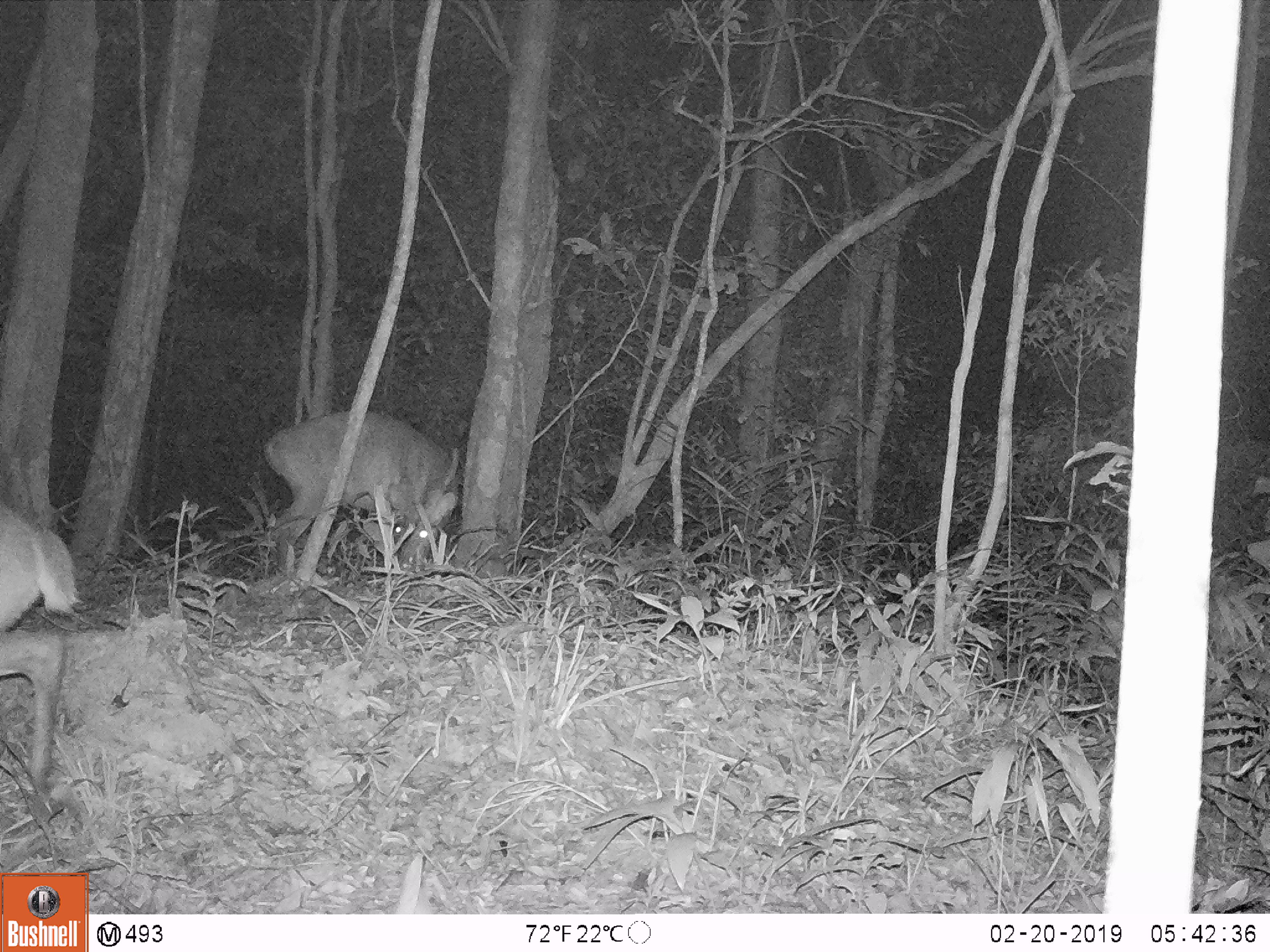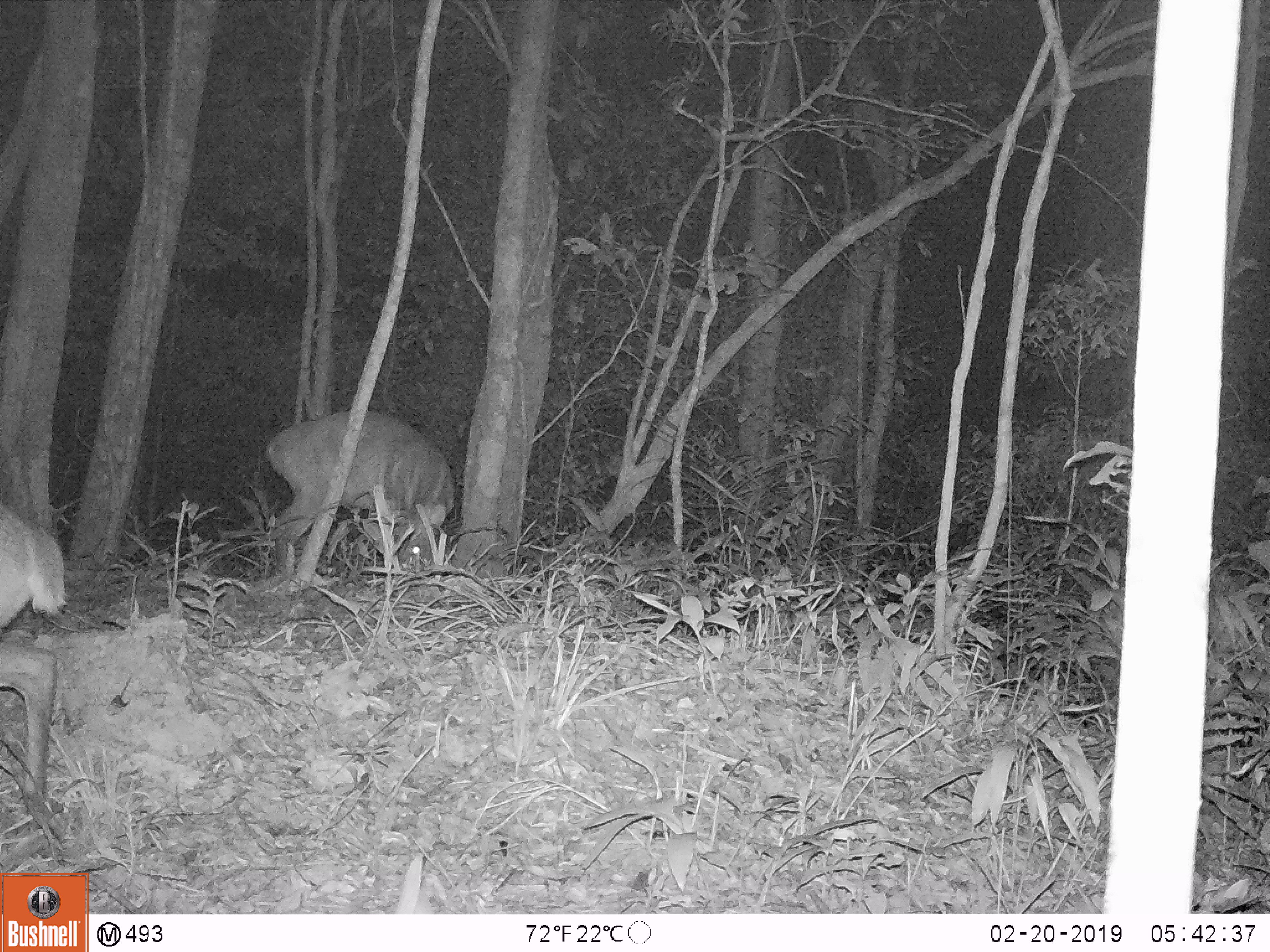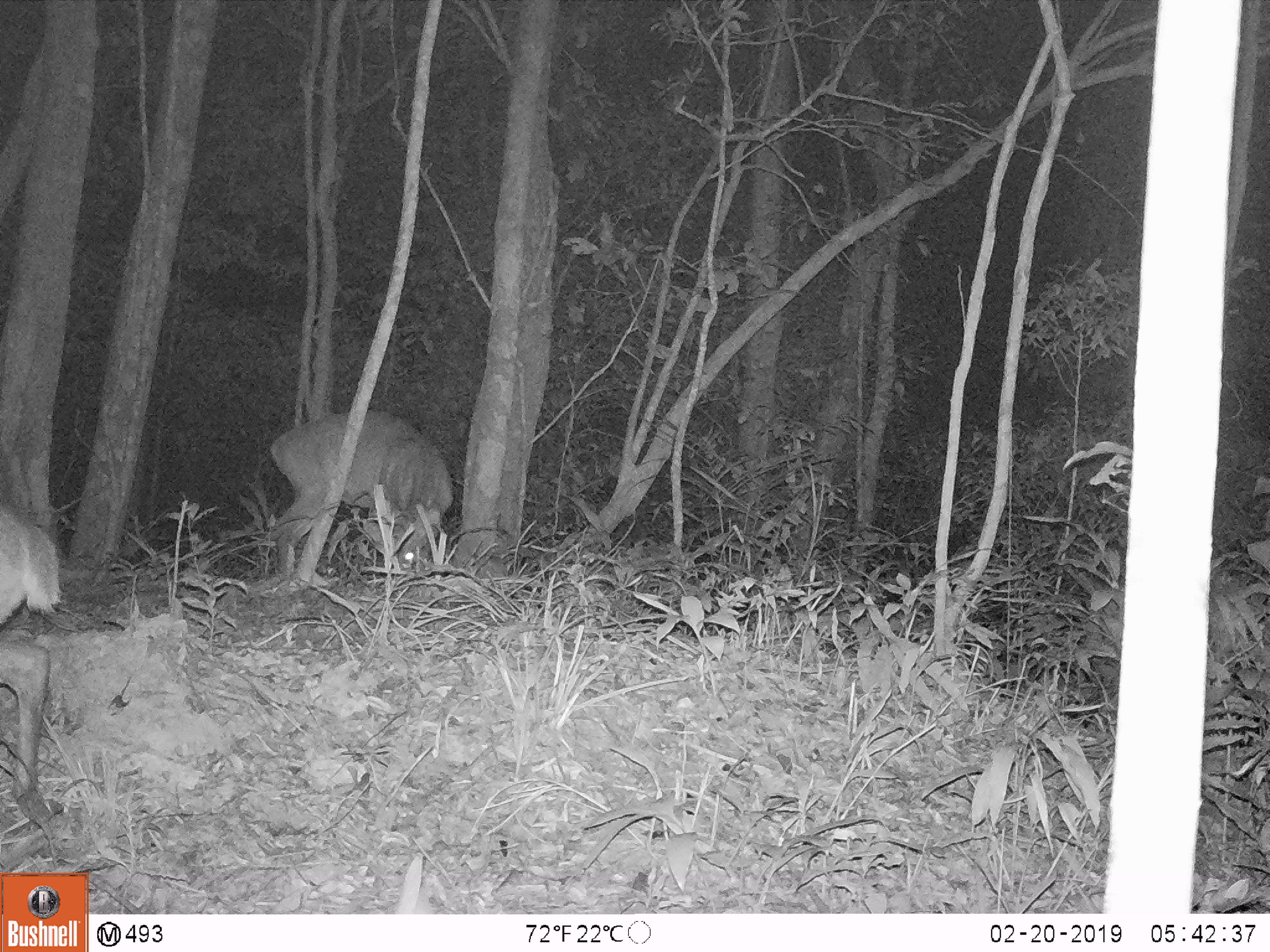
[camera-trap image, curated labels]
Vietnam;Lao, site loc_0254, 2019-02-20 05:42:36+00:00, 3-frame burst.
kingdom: Animalia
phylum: Chordata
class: Mammalia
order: Artiodactyla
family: Cervidae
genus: Muntiacus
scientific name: Muntiacus vuquangensis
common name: large-antlered muntjac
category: large antlered muntjac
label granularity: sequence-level